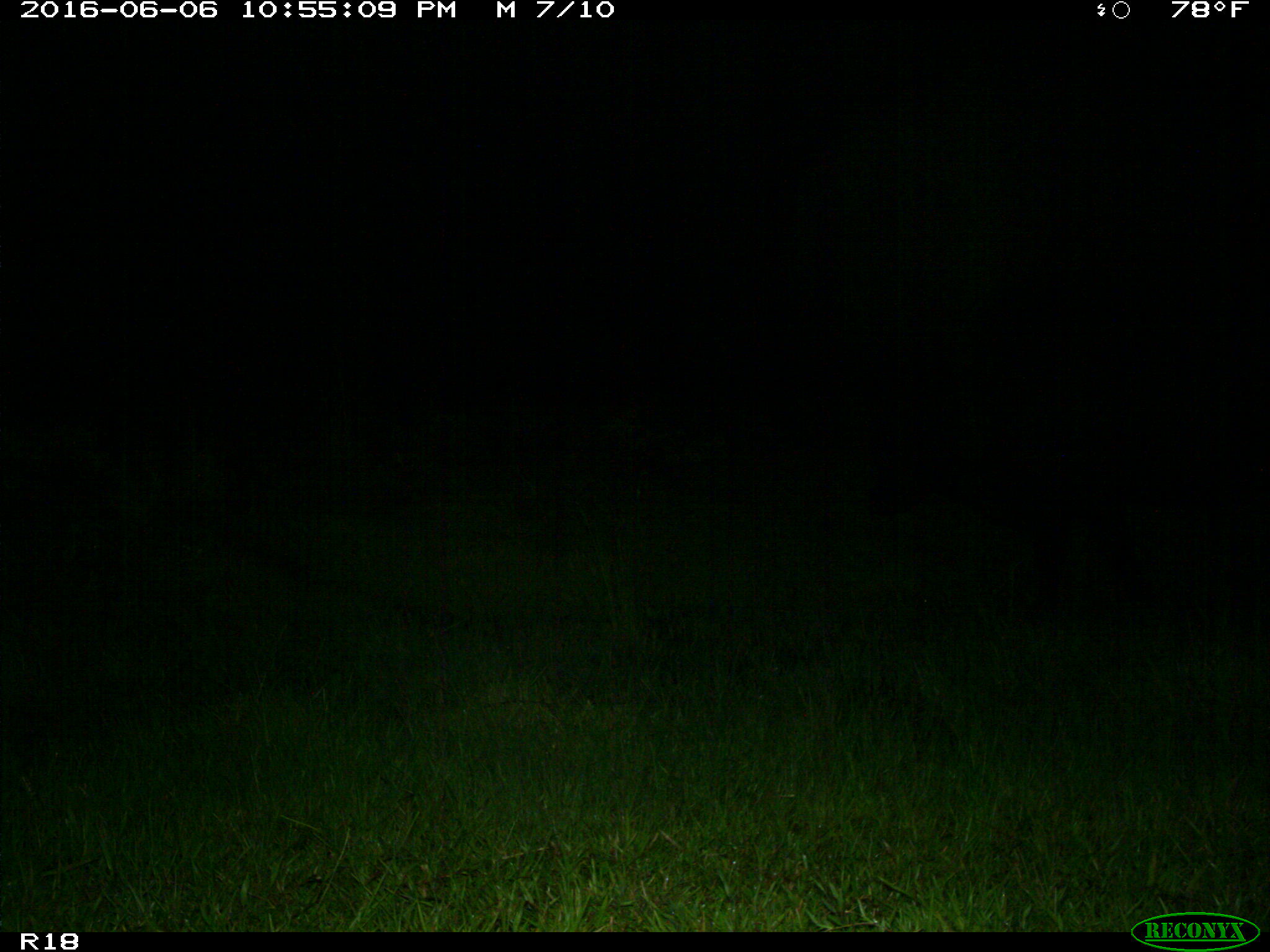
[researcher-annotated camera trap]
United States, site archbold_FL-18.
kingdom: Animalia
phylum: Chordata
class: Mammalia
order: Artiodactyla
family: Bovidae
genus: Bos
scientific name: Bos taurus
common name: domestic cow